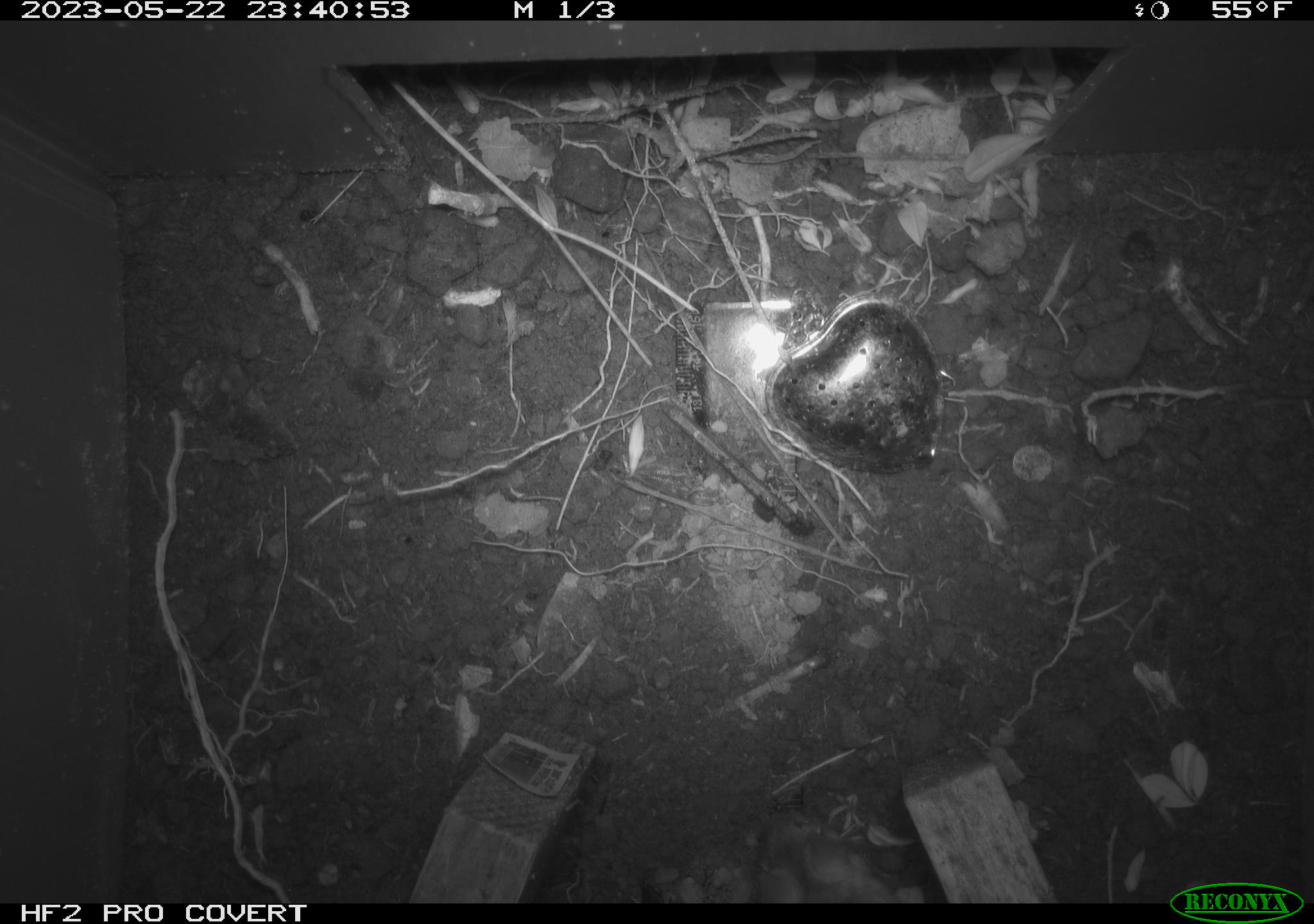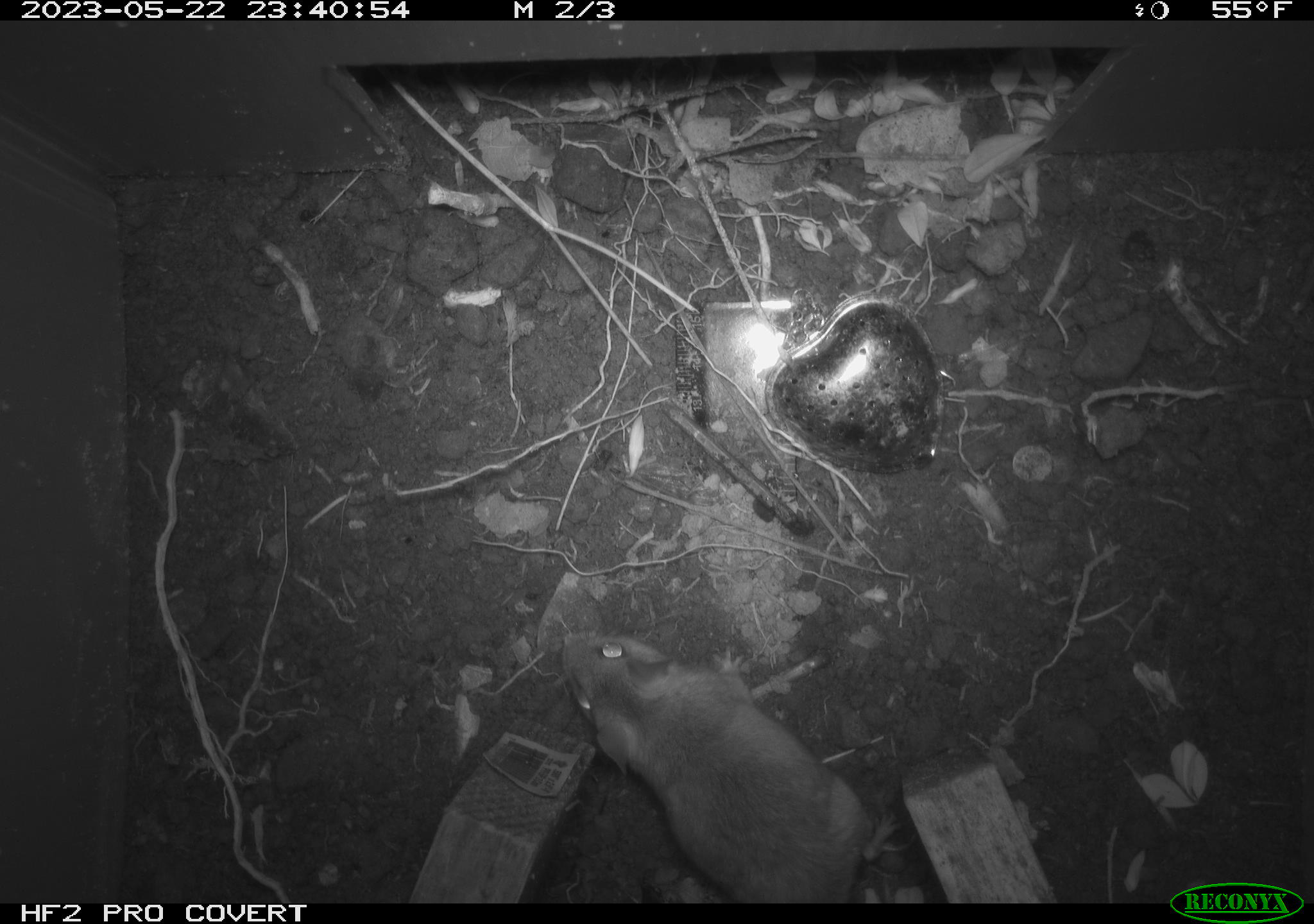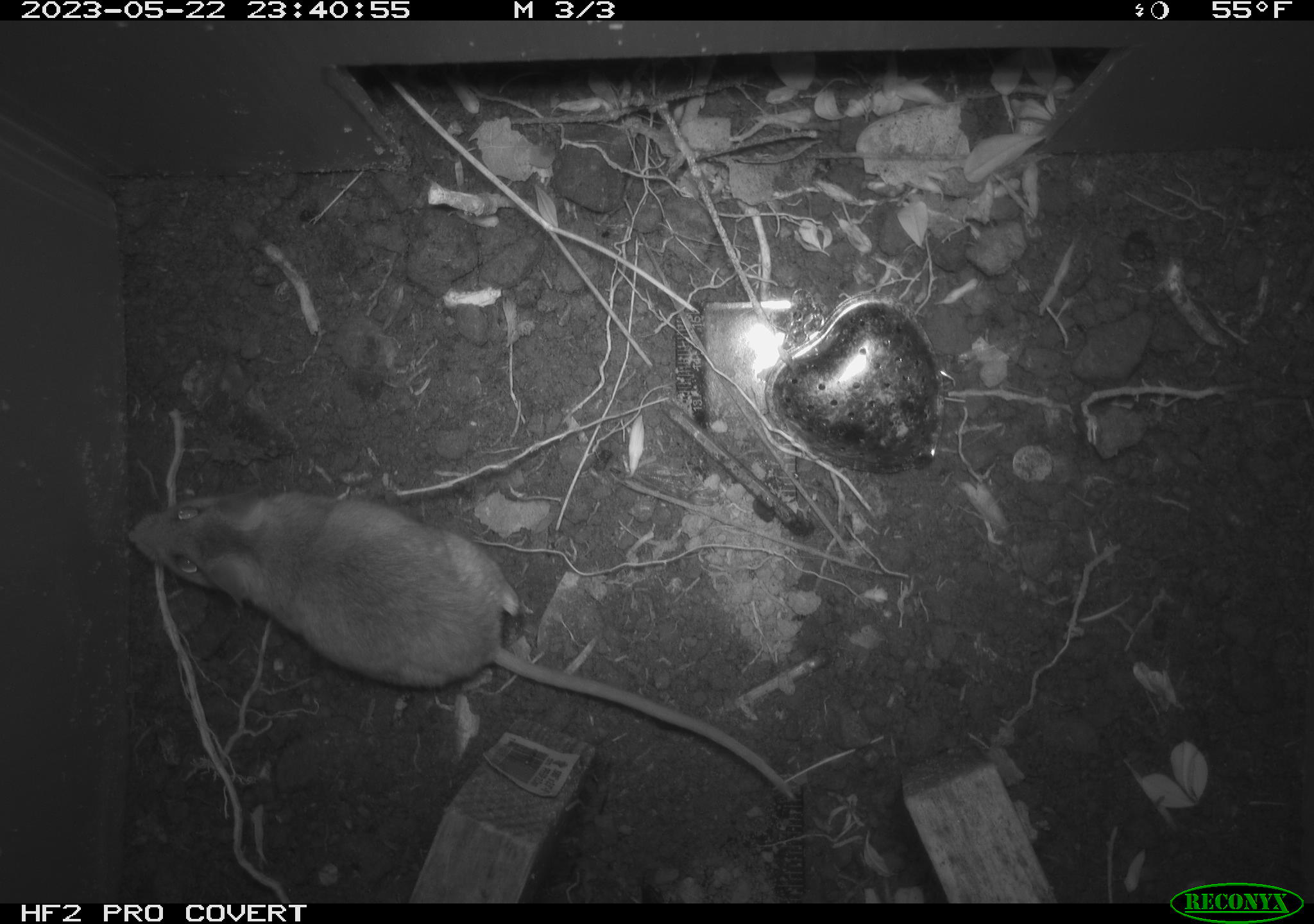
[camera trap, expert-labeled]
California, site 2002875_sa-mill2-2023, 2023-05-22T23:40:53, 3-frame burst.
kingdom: Animalia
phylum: Chordata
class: Mammalia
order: Rodentia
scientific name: Rodentia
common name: mouse species